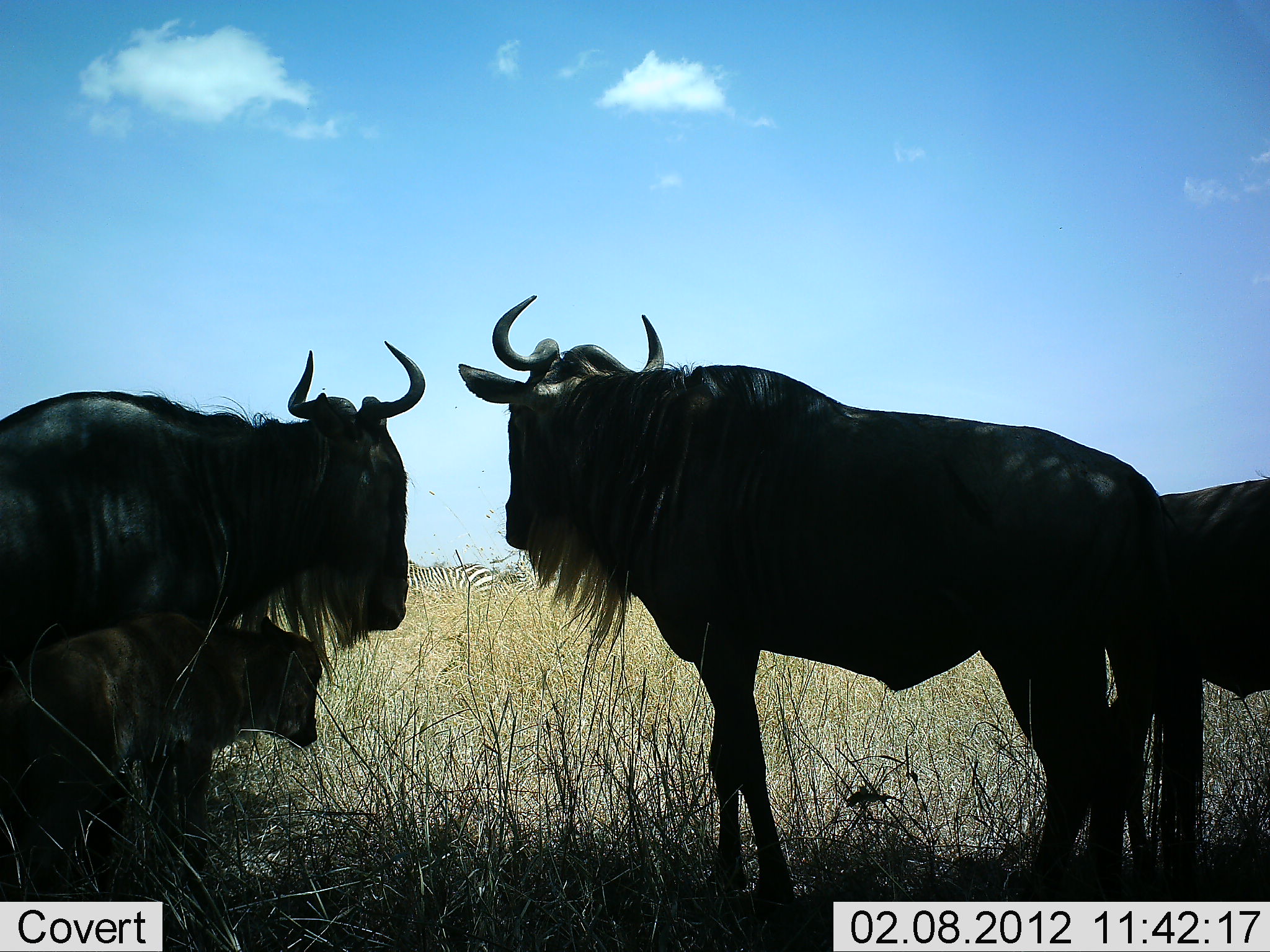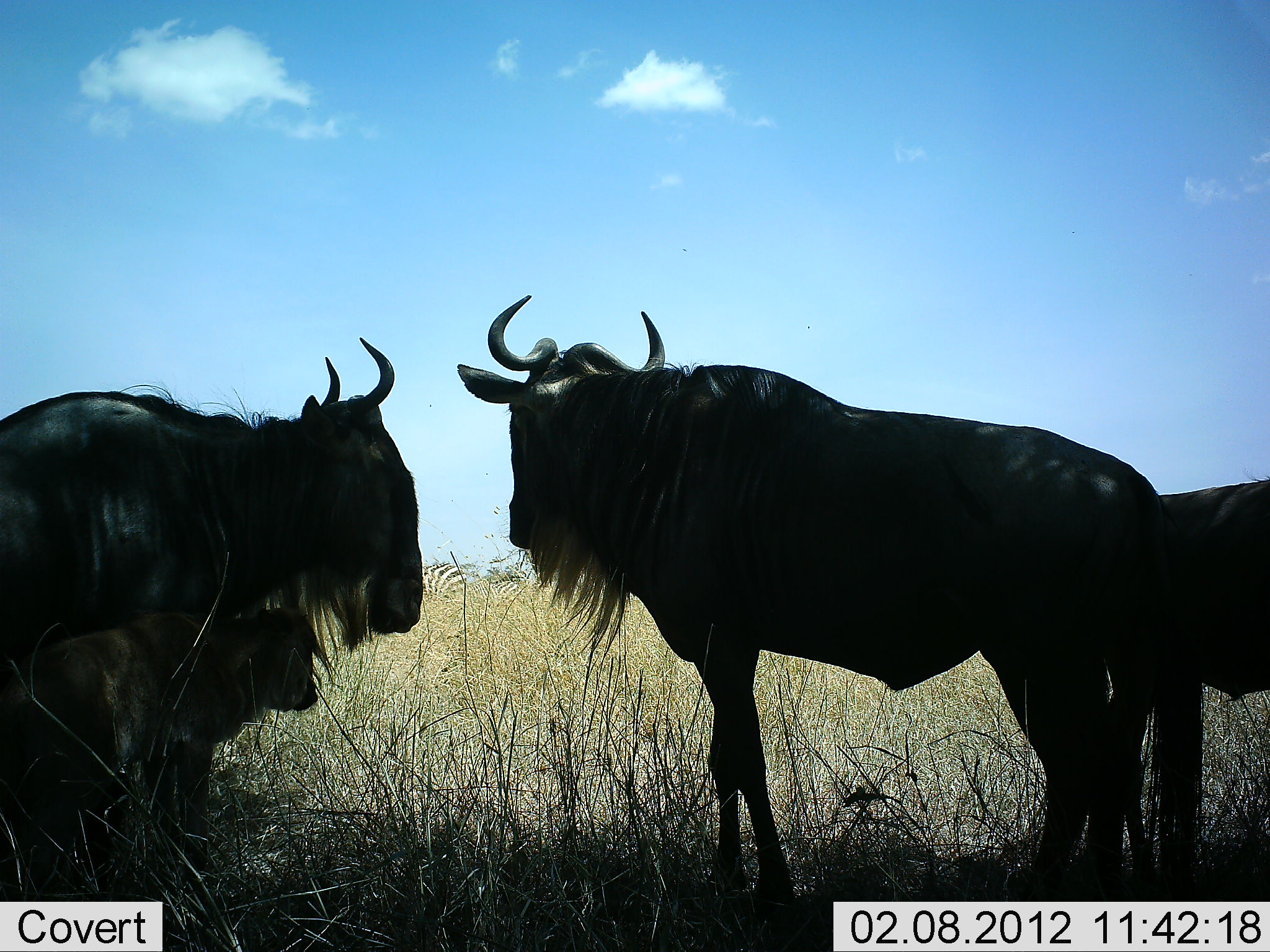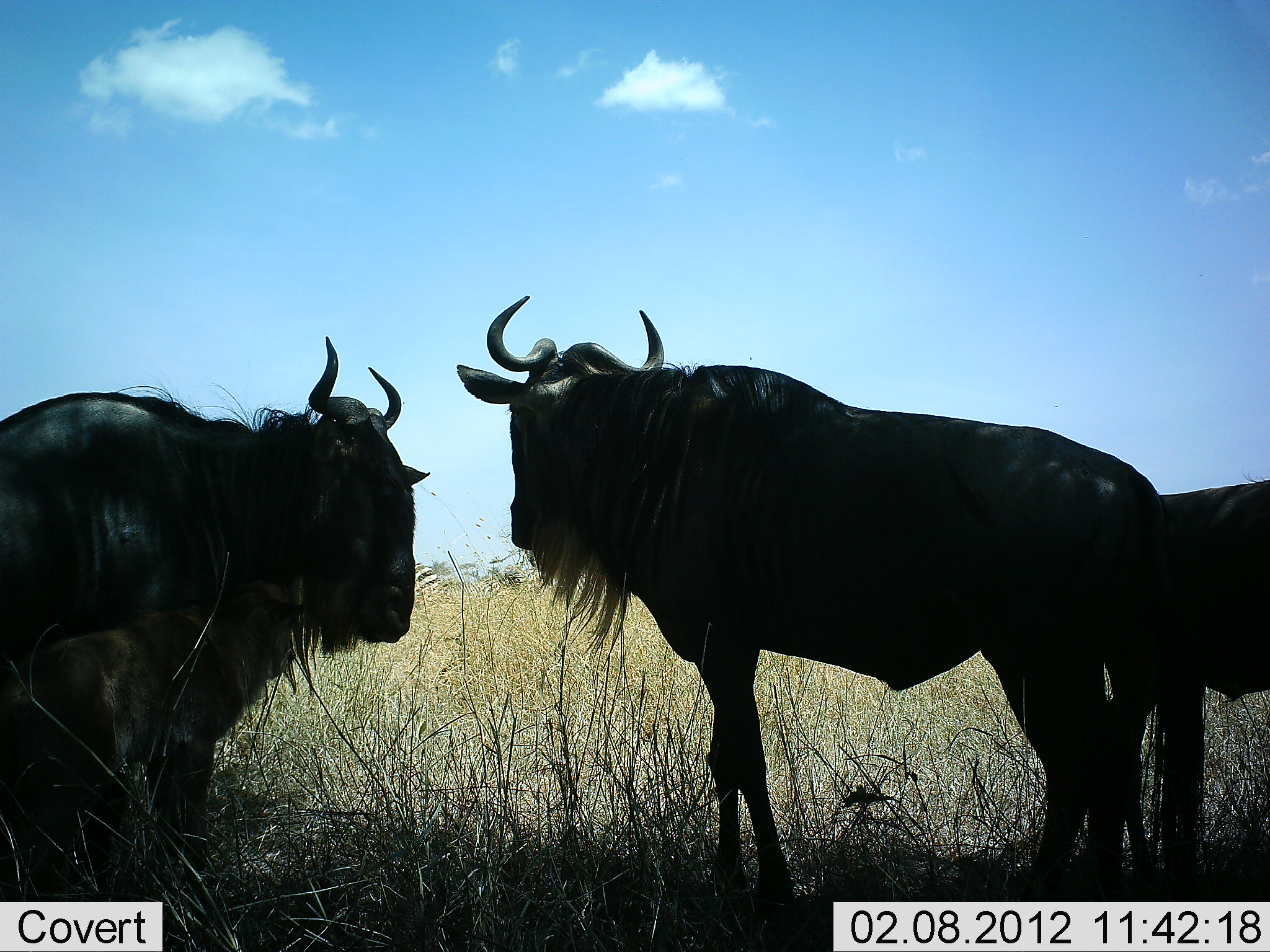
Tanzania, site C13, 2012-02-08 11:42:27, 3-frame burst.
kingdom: Animalia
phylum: Chordata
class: Mammalia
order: Artiodactyla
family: Bovidae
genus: Connochaetes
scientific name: Connochaetes taurinus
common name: blue wildebeest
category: wildebeest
Wildebeest (blue wildebeest) (Connochaetes taurinus), count 4. Behavior (volunteer vote fractions): standing 94%, resting 30%, moving 0%, interacting 12%. Young present (vote fraction): 85%. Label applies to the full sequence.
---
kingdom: Animalia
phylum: Chordata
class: Mammalia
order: Perissodactyla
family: Equidae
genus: Equus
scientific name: Equus quagga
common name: plains zebra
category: zebra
Zebra (plains zebra) (Equus quagga), count 2. Behavior (volunteer vote fractions): standing 44%, resting 0%, moving 44%, interacting 0%. Young present (vote fraction): 0%. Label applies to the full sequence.